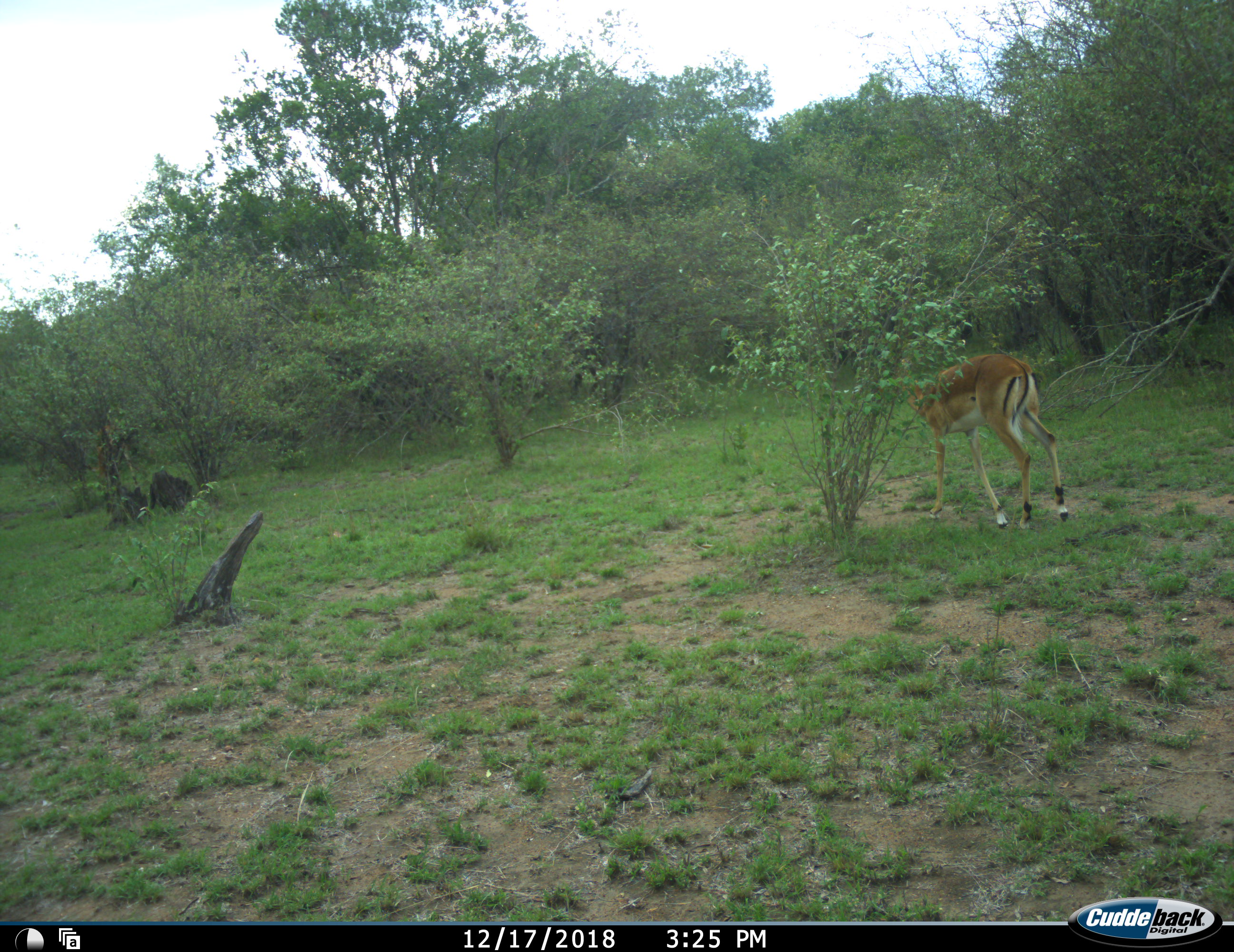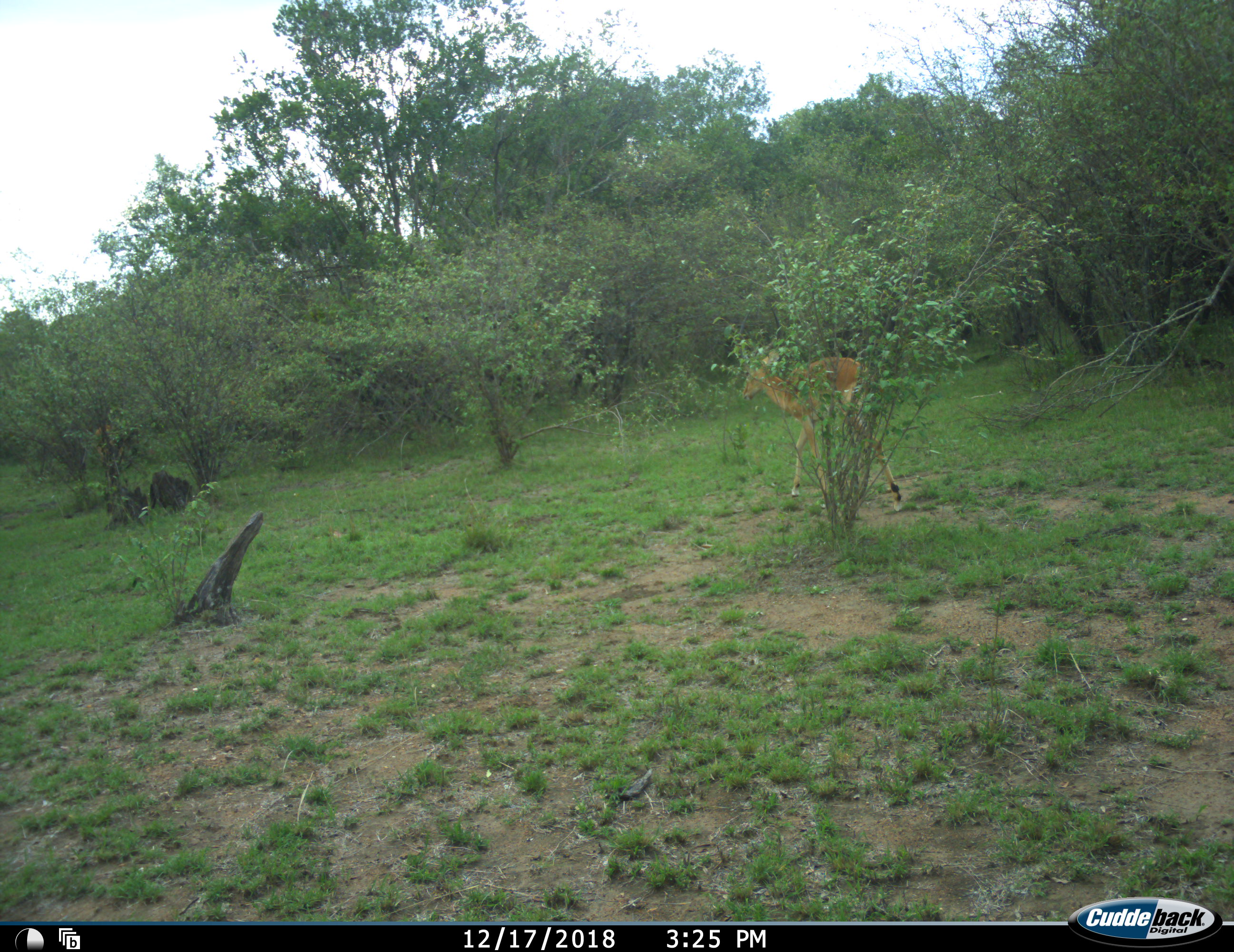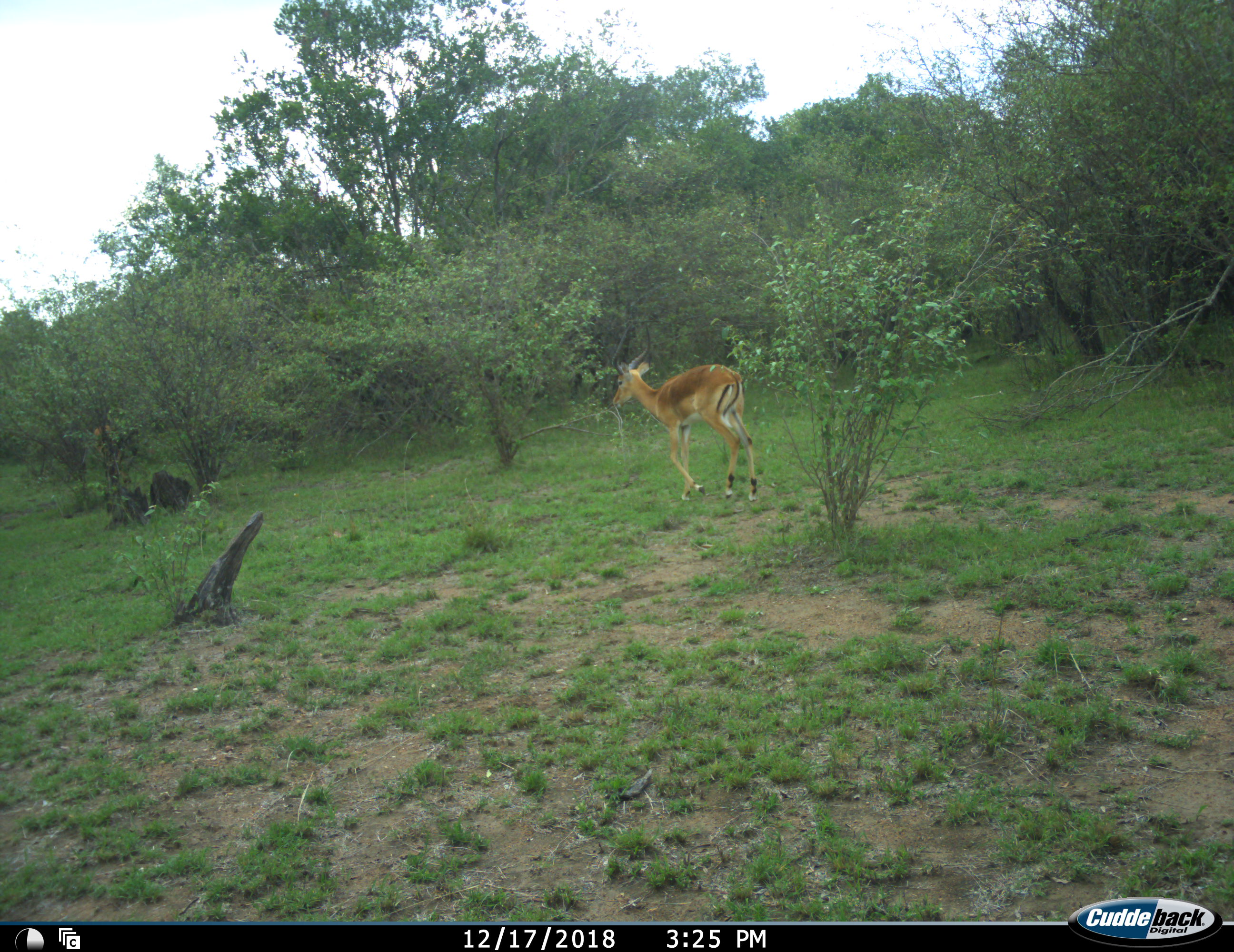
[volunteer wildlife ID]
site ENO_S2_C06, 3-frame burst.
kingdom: Animalia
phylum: Chordata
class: Mammalia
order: Artiodactyla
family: Bovidae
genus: Aepyceros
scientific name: Aepyceros melampus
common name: impala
Impala (Aepyceros melampus), count 1. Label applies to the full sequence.